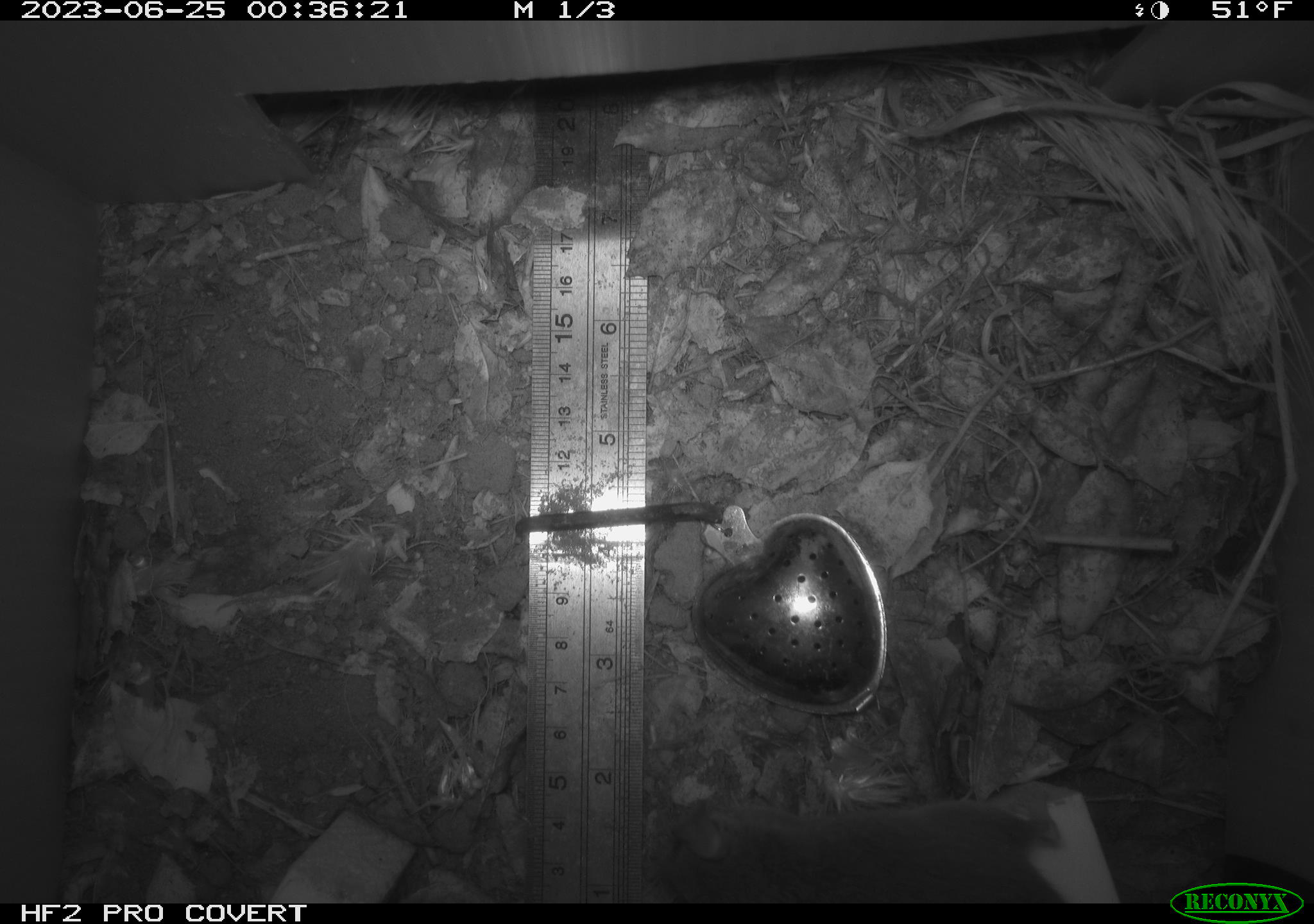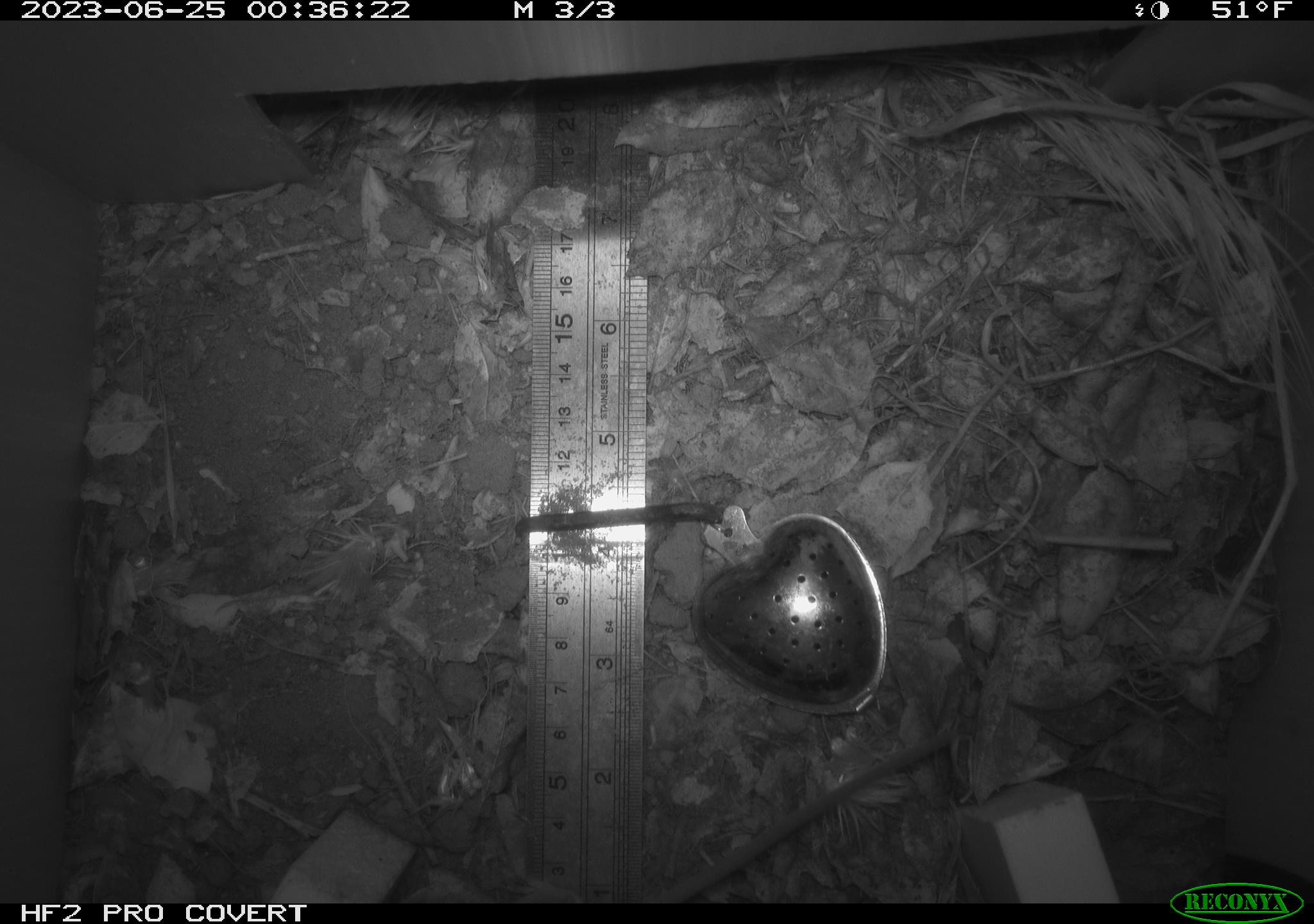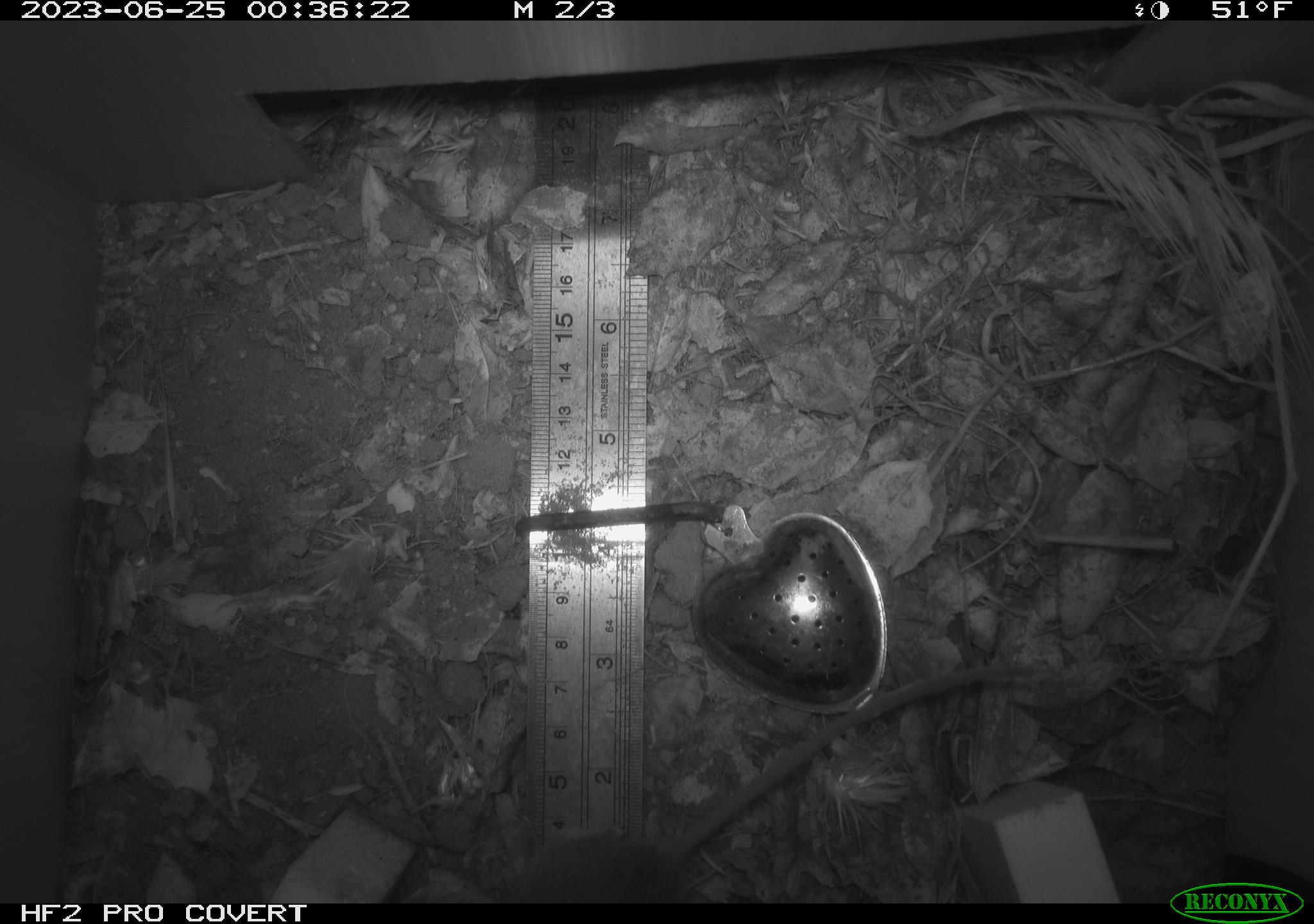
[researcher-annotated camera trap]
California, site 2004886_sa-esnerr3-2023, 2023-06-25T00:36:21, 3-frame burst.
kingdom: Animalia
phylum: Chordata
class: Mammalia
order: Rodentia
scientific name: Rodentia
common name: mouse species